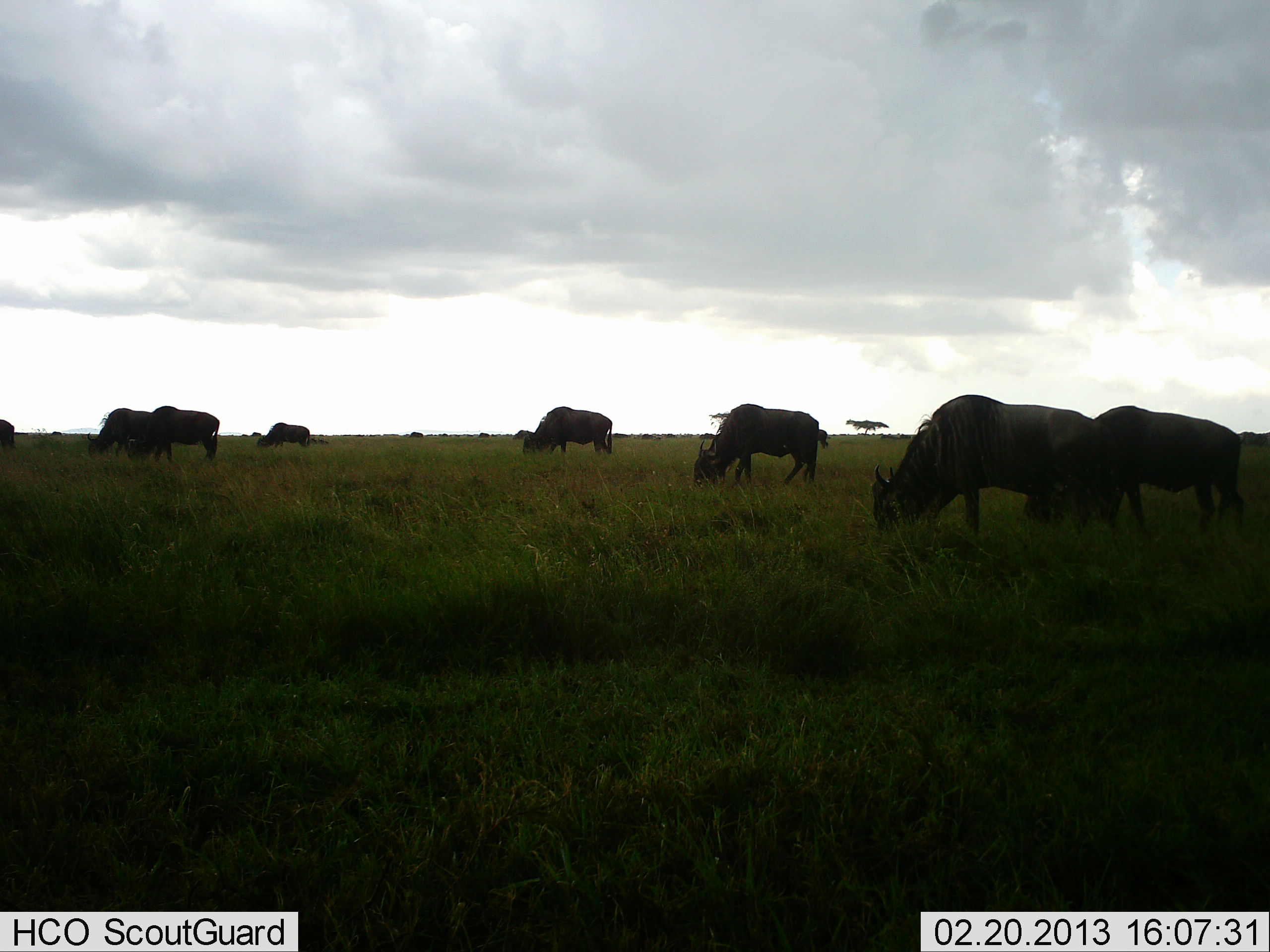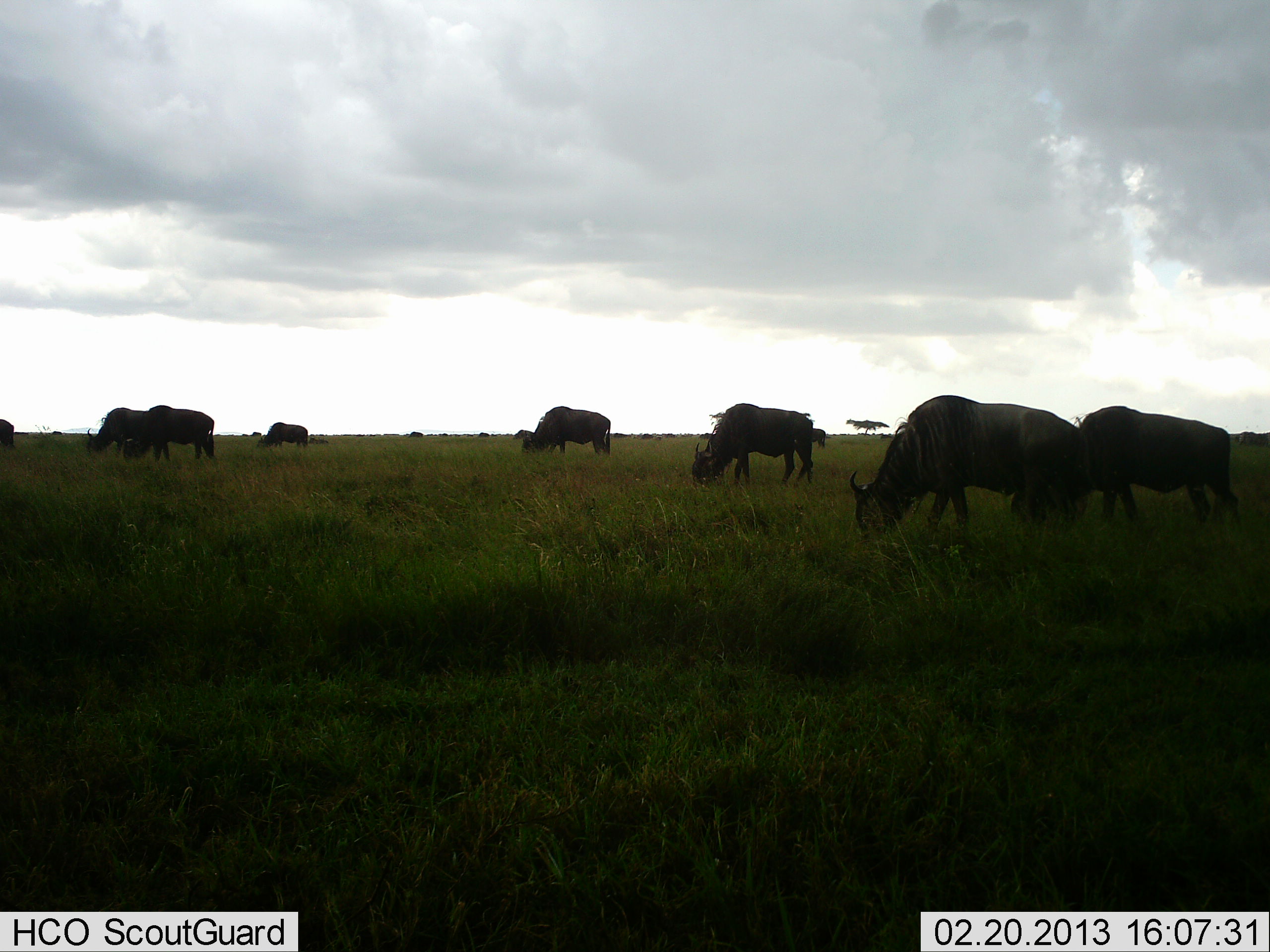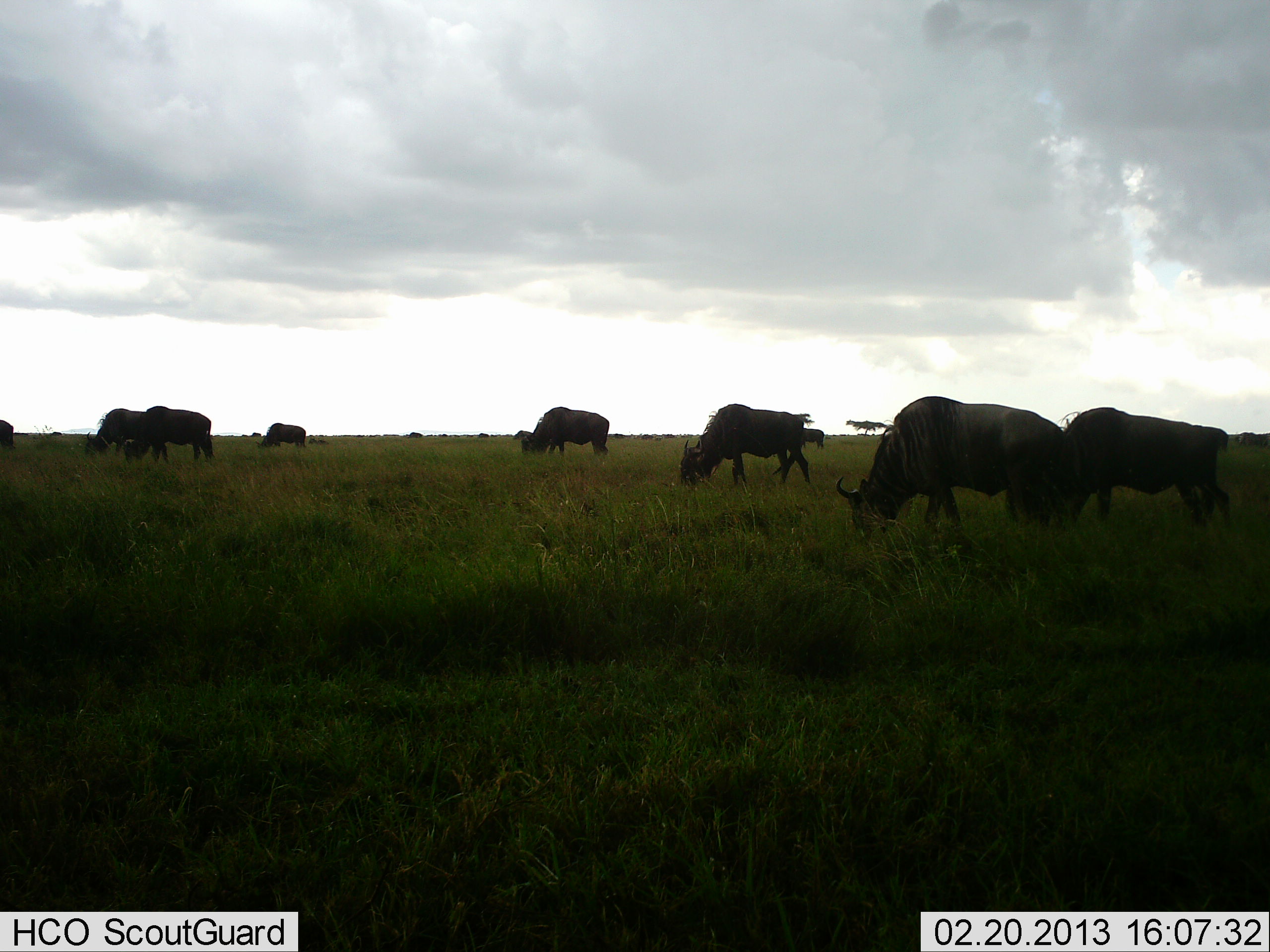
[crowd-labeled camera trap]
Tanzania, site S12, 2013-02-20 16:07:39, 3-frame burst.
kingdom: Animalia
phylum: Chordata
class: Mammalia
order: Artiodactyla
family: Bovidae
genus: Connochaetes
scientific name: Connochaetes taurinus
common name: blue wildebeest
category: wildebeest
Wildebeest (blue wildebeest) (Connochaetes taurinus), count 9. Behavior (volunteer vote fractions): standing 5%, resting 0%, moving 20%, interacting 0%. Young present (vote fraction): 0%. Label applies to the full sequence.